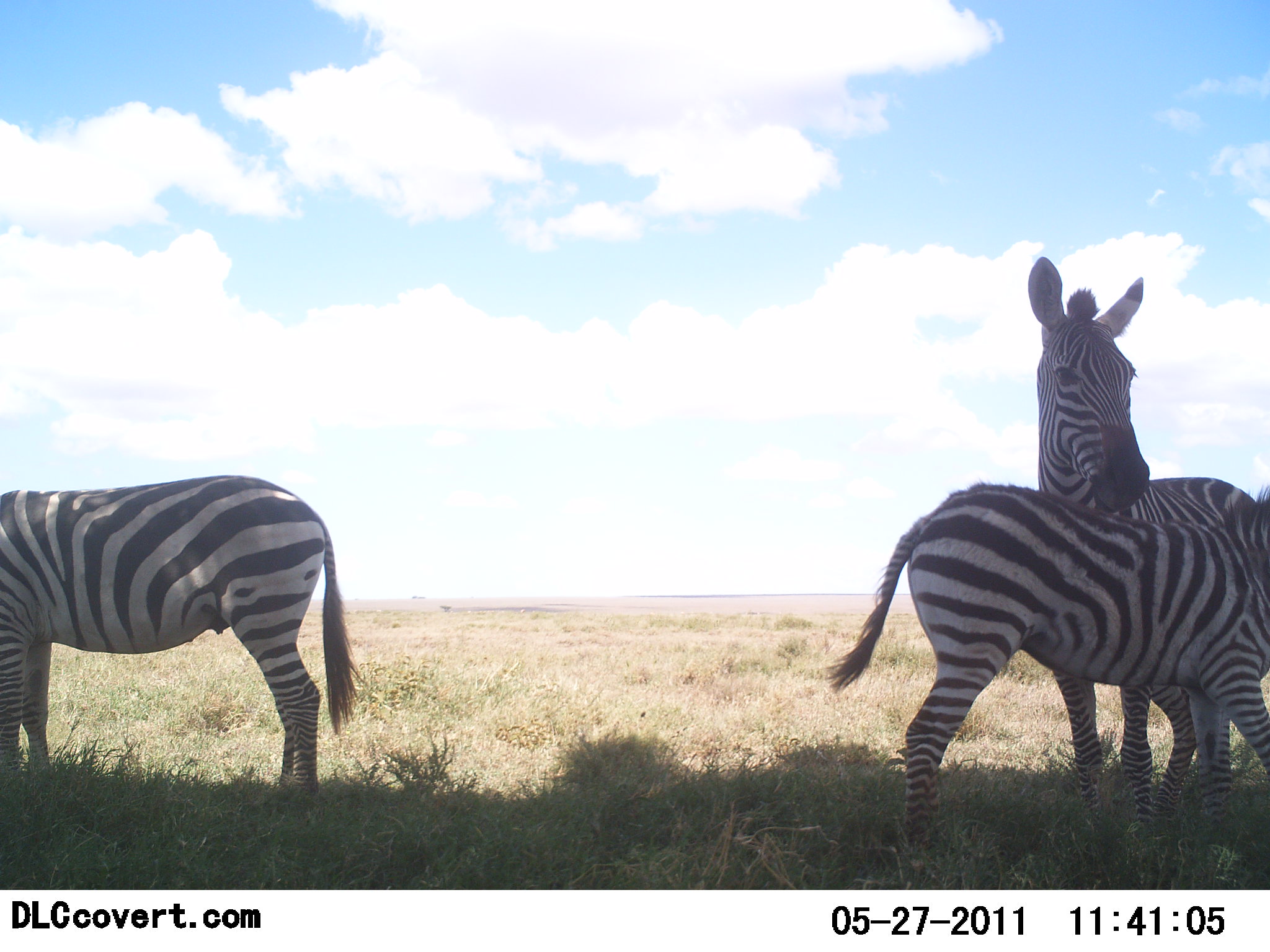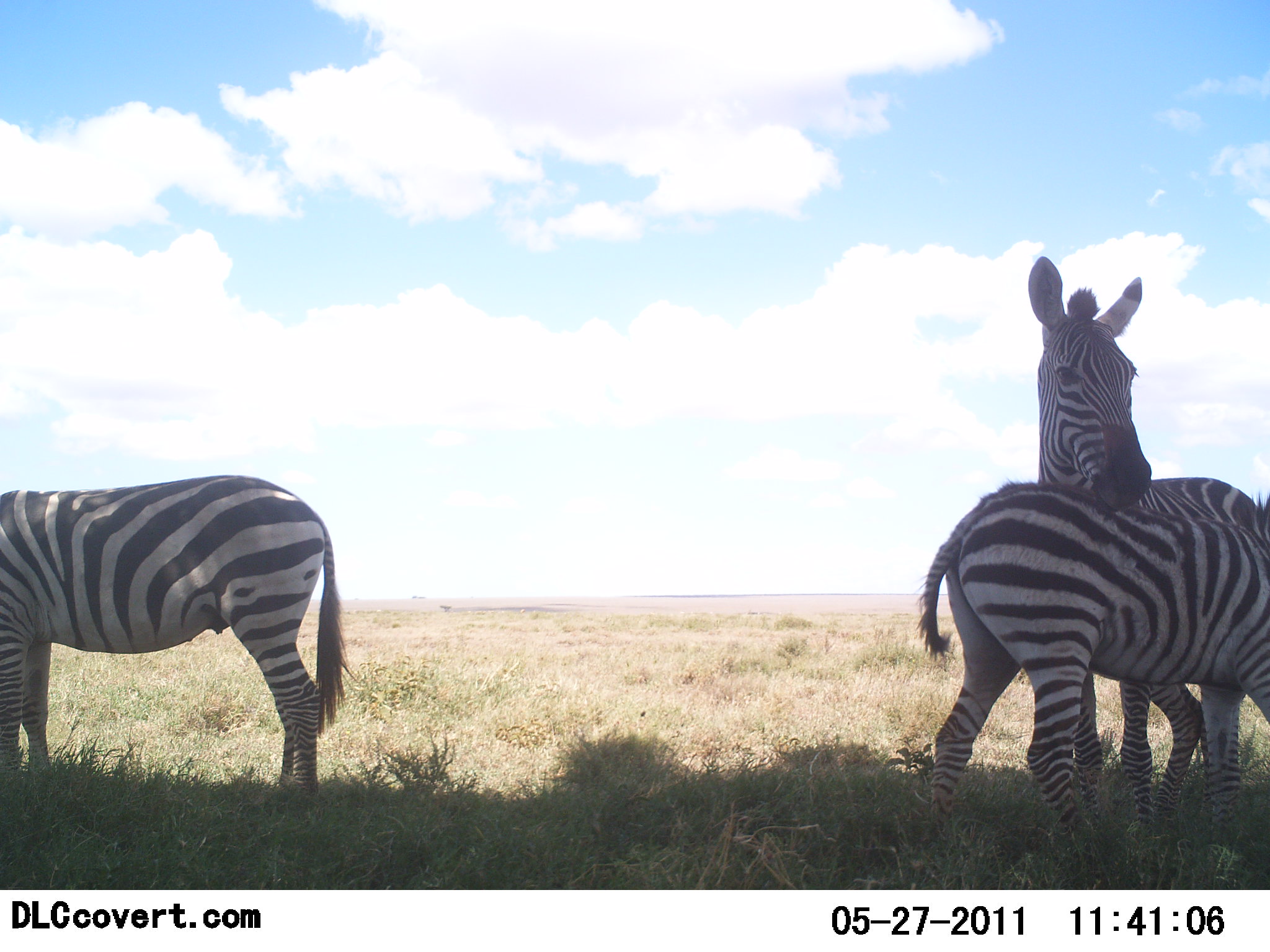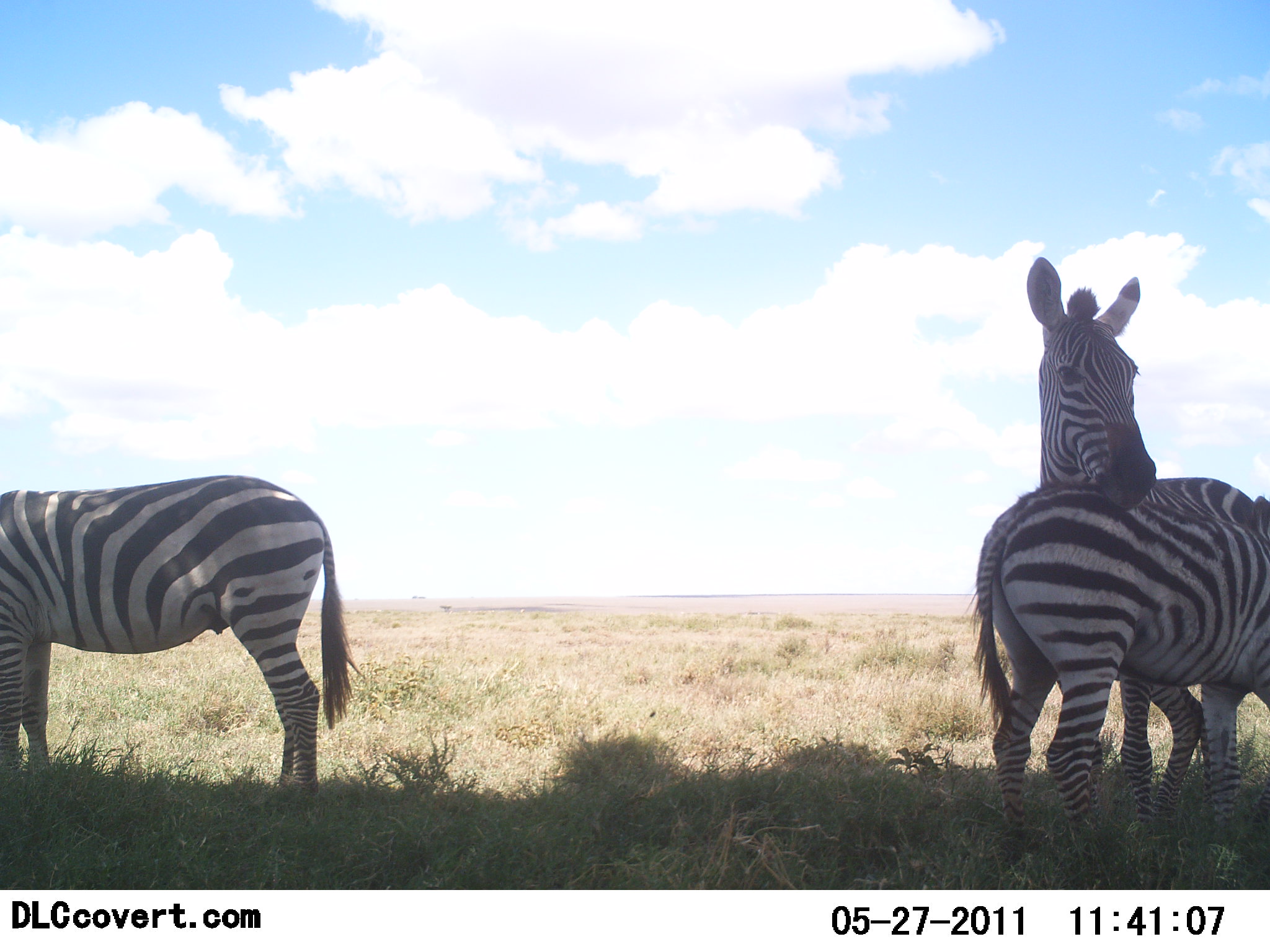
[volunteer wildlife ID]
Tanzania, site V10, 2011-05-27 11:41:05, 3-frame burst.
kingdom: Animalia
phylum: Chordata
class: Mammalia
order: Perissodactyla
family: Equidae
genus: Equus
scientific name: Equus quagga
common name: plains zebra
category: zebra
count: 3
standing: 70%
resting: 10%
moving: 10%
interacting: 30%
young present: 50%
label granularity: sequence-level